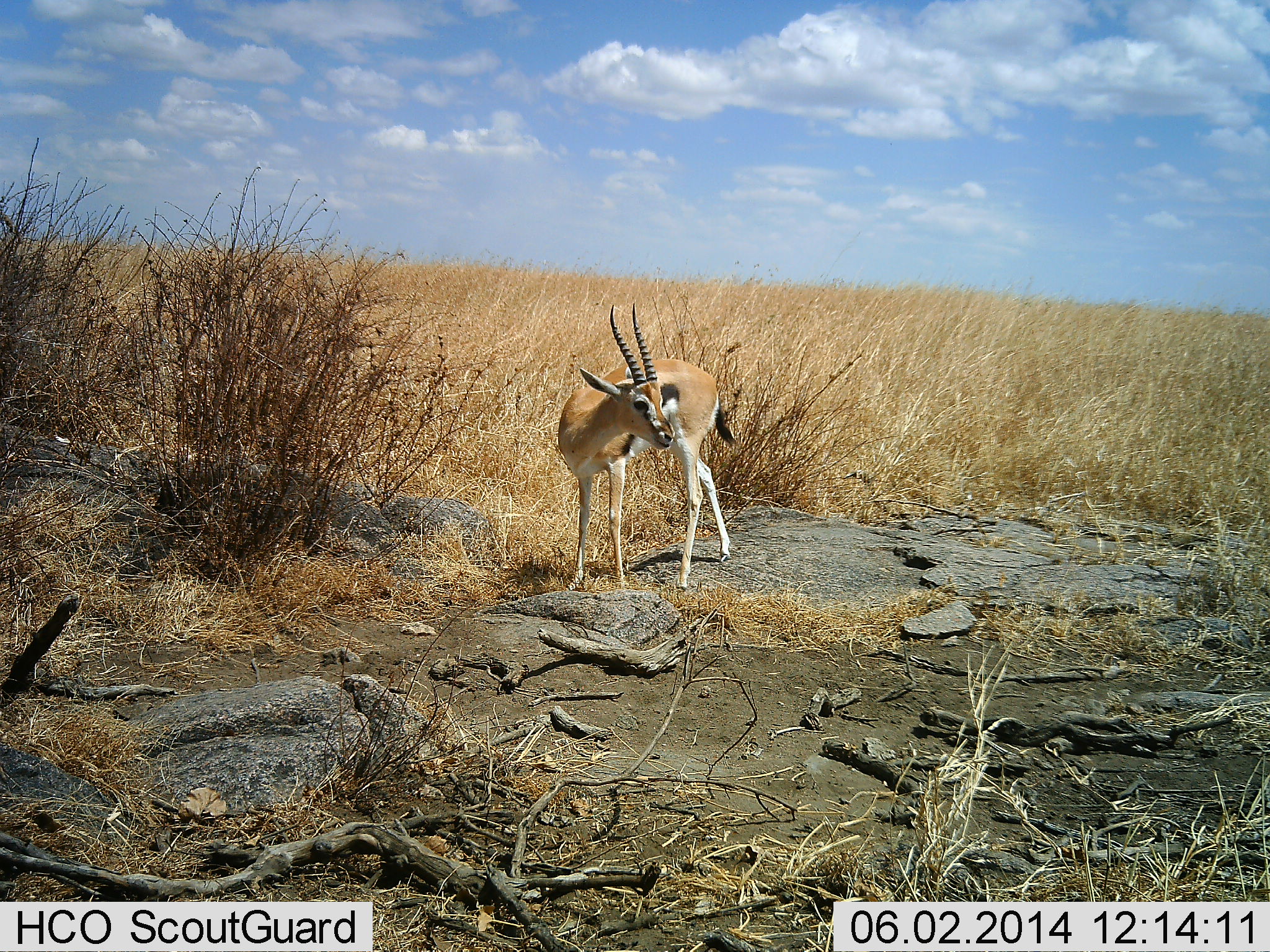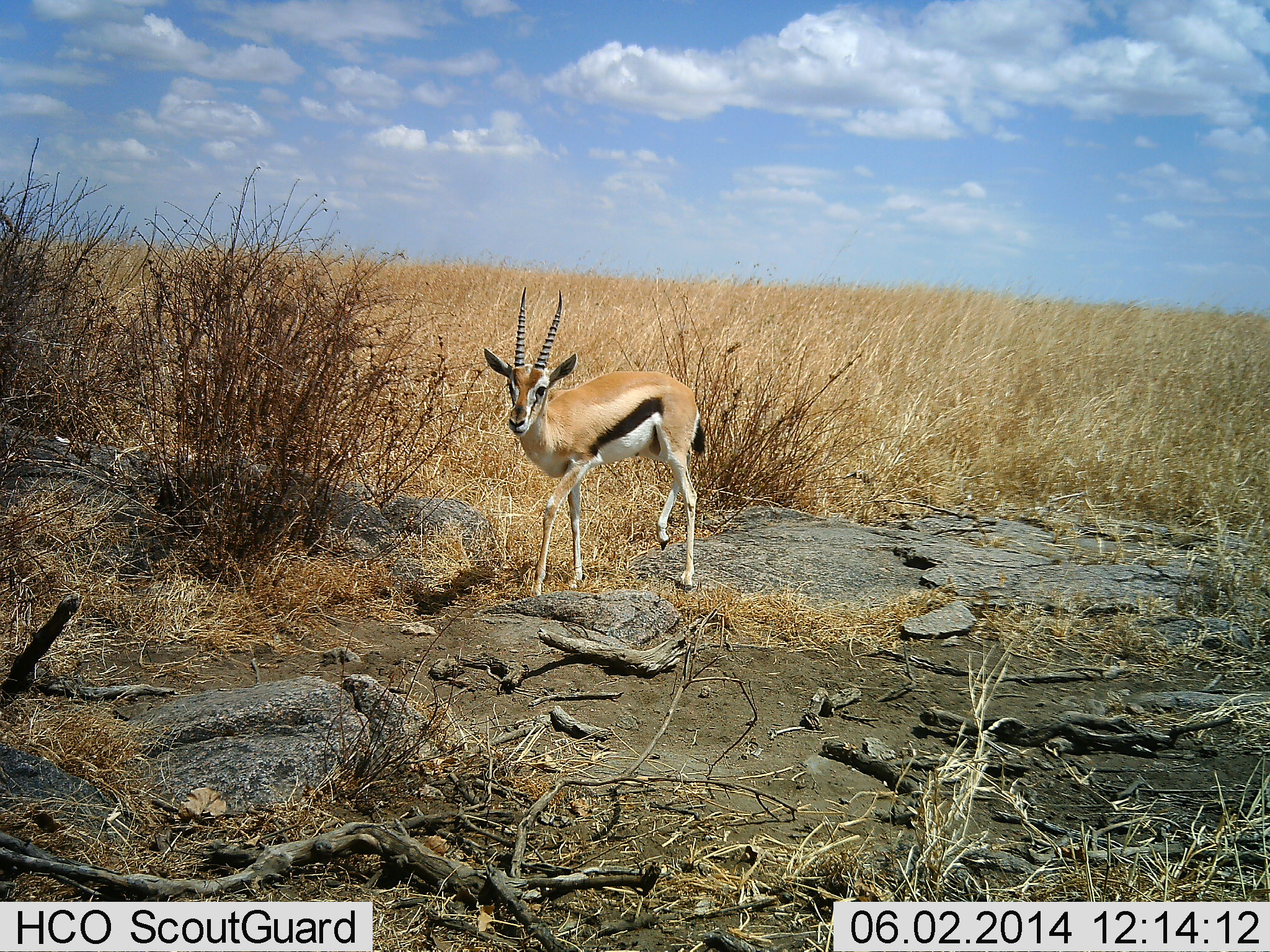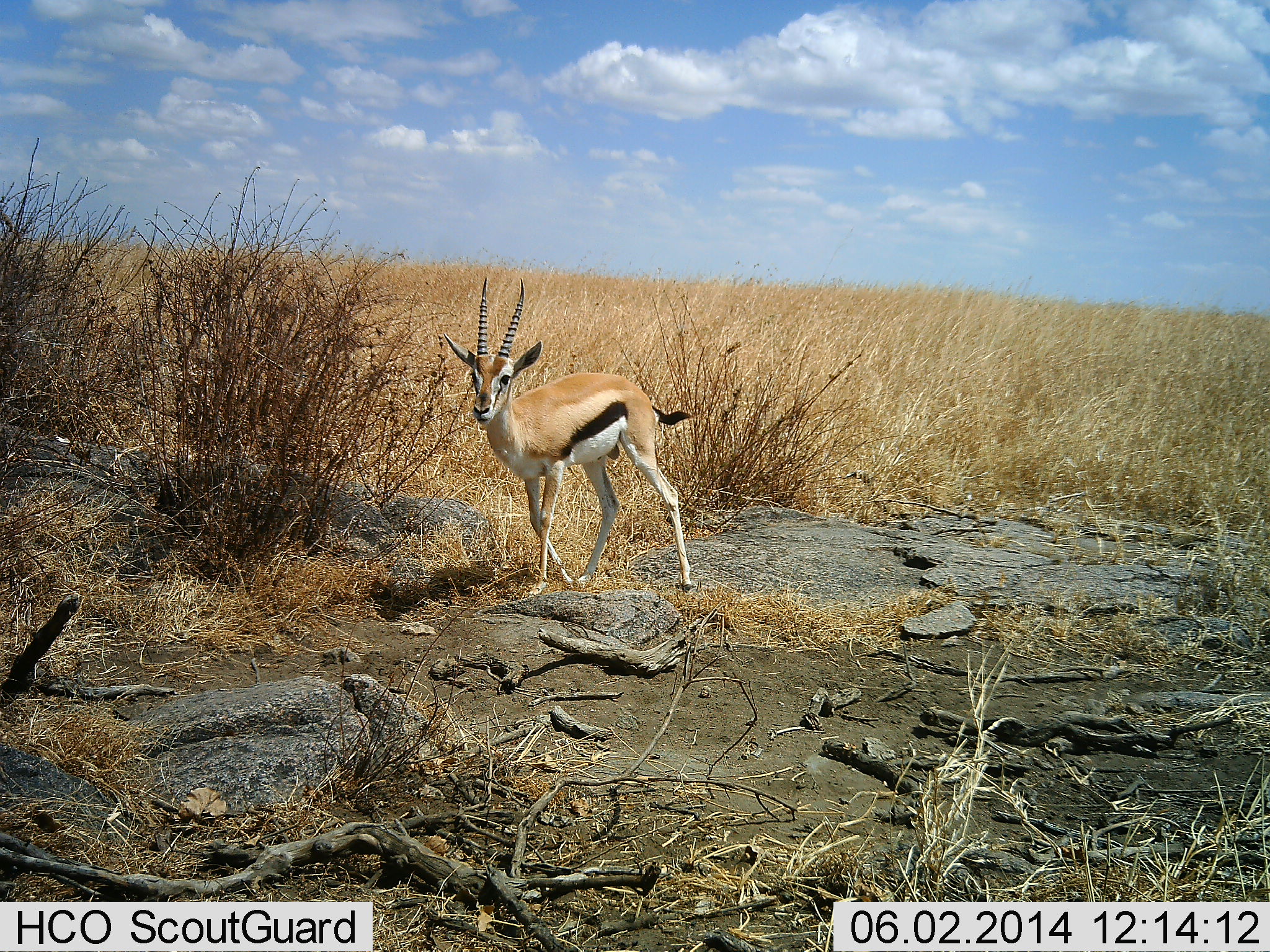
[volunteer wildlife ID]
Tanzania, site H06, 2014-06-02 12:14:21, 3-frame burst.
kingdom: Animalia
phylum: Chordata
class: Mammalia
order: Artiodactyla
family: Bovidae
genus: Eudorcas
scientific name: Eudorcas thomsonii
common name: thomson's gazelle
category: gazellethomsons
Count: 1.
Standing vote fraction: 20%.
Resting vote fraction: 0%.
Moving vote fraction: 100%.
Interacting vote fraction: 0%.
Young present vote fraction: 0%.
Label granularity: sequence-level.